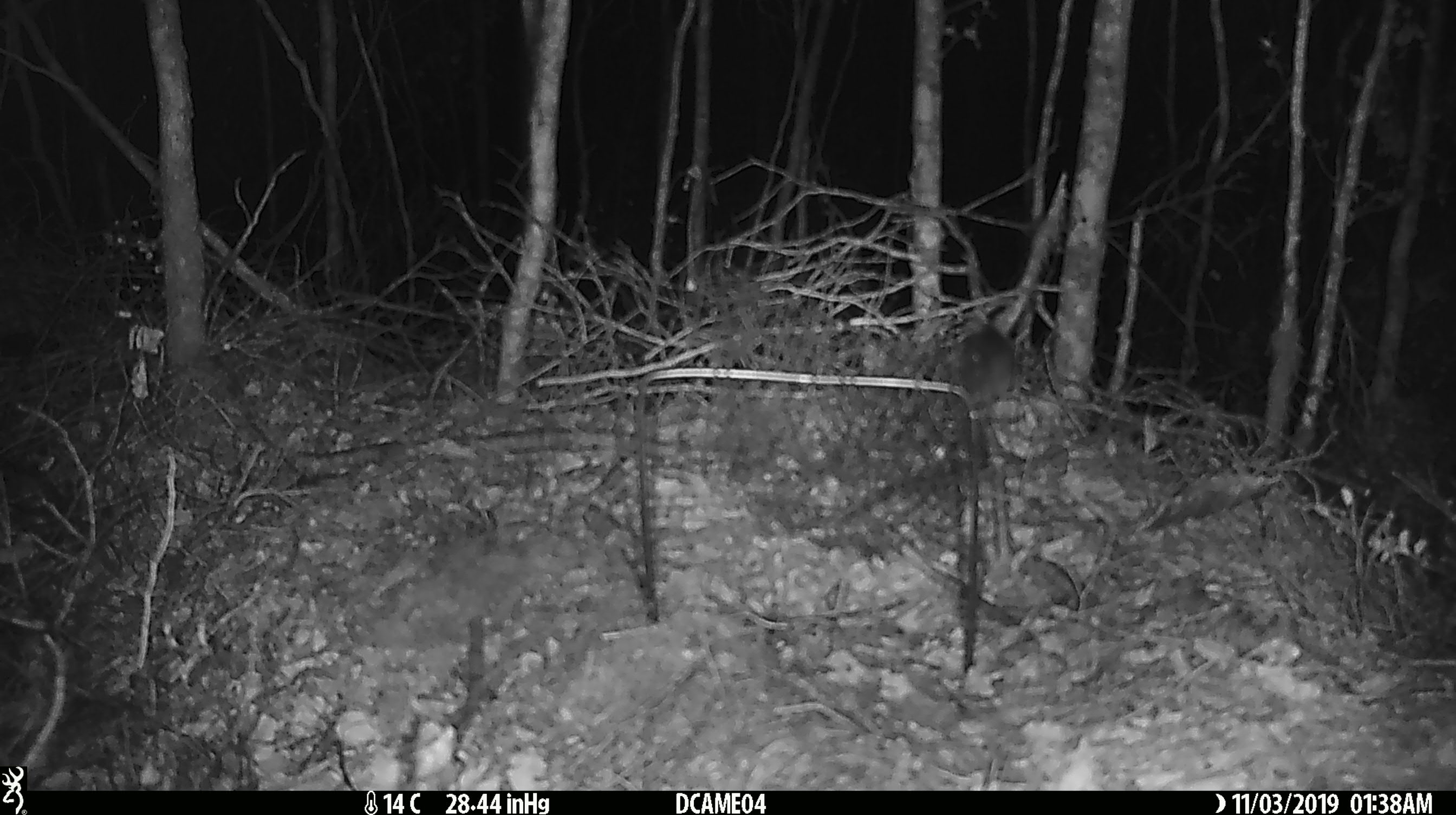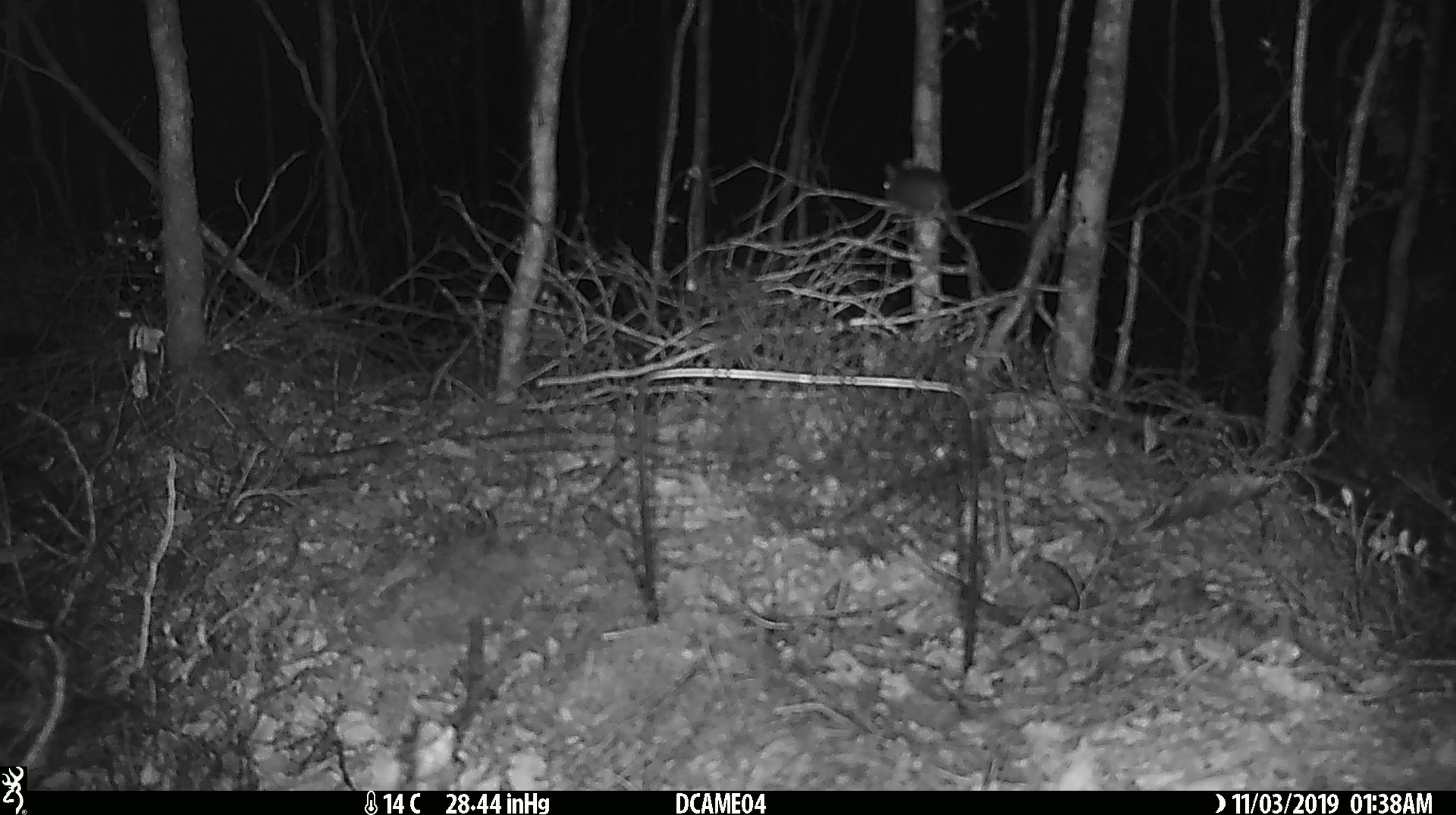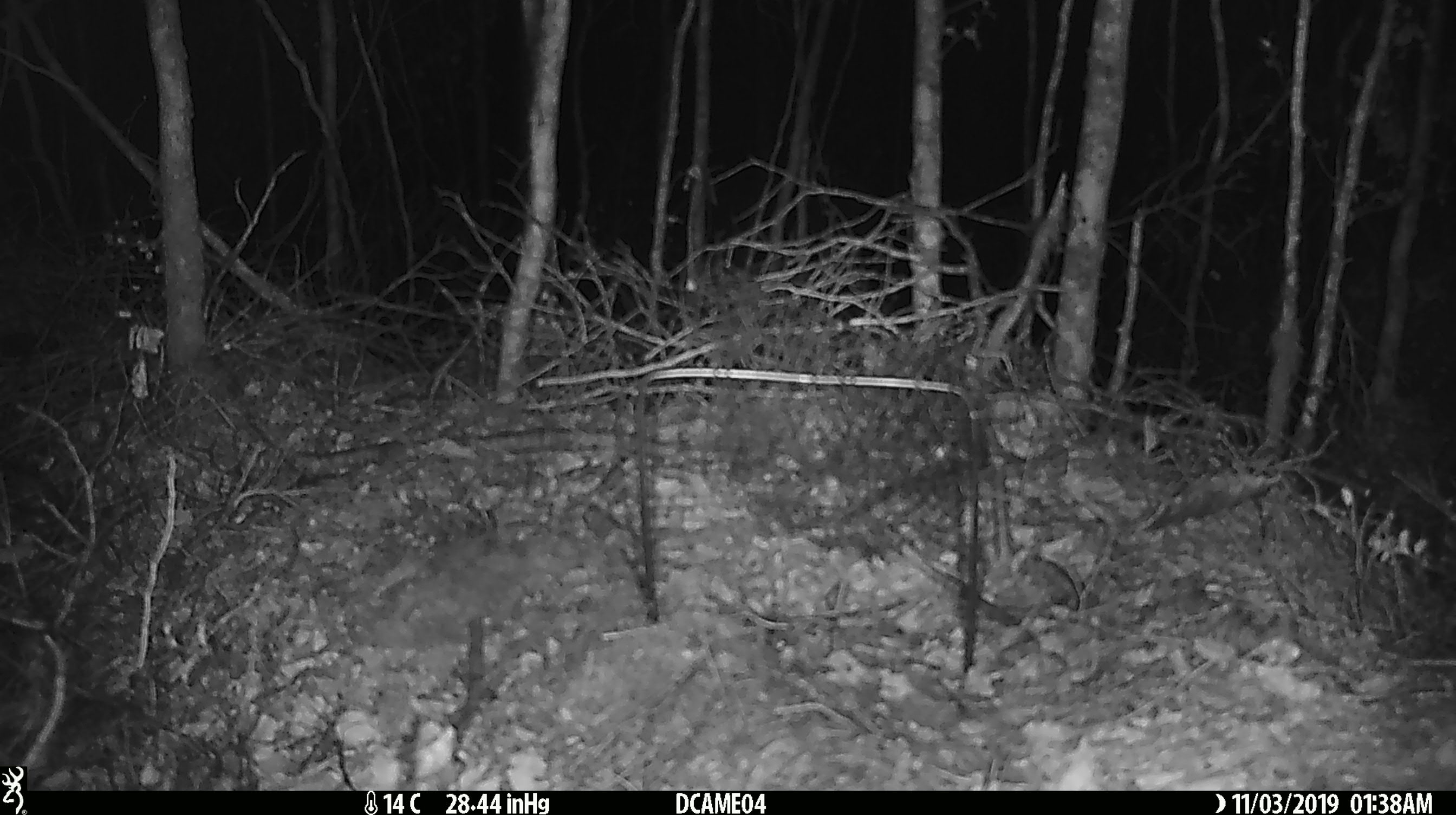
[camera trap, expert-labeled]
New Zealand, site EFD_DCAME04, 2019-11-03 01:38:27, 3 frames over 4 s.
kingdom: Animalia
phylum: Chordata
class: Mammalia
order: Rodentia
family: Muridae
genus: Mus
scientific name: Mus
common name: mouse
Mouse (Mus).